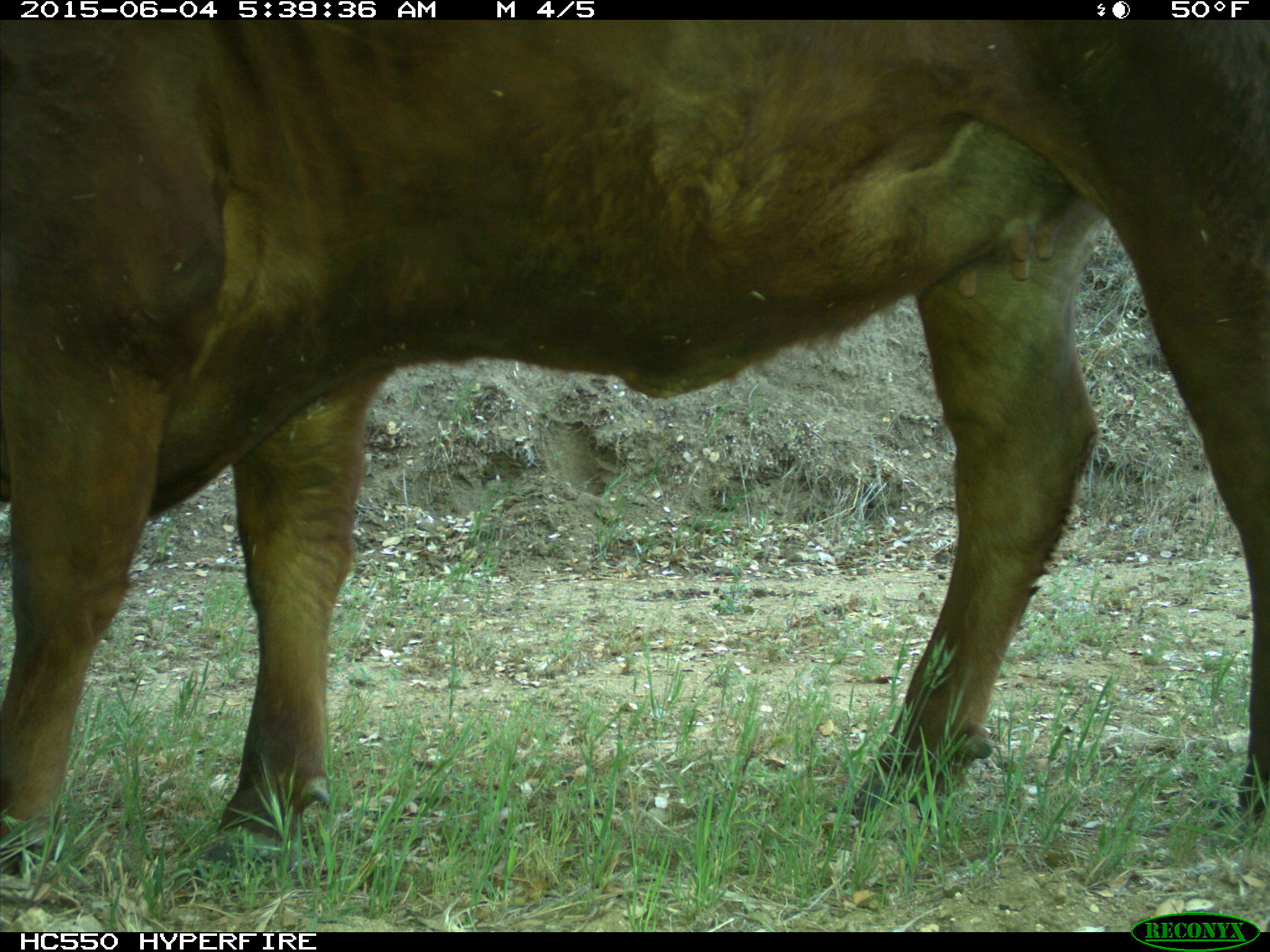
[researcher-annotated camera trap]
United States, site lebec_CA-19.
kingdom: Animalia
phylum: Chordata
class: Mammalia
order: Artiodactyla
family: Bovidae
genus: Bos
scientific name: Bos taurus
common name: domestic cow